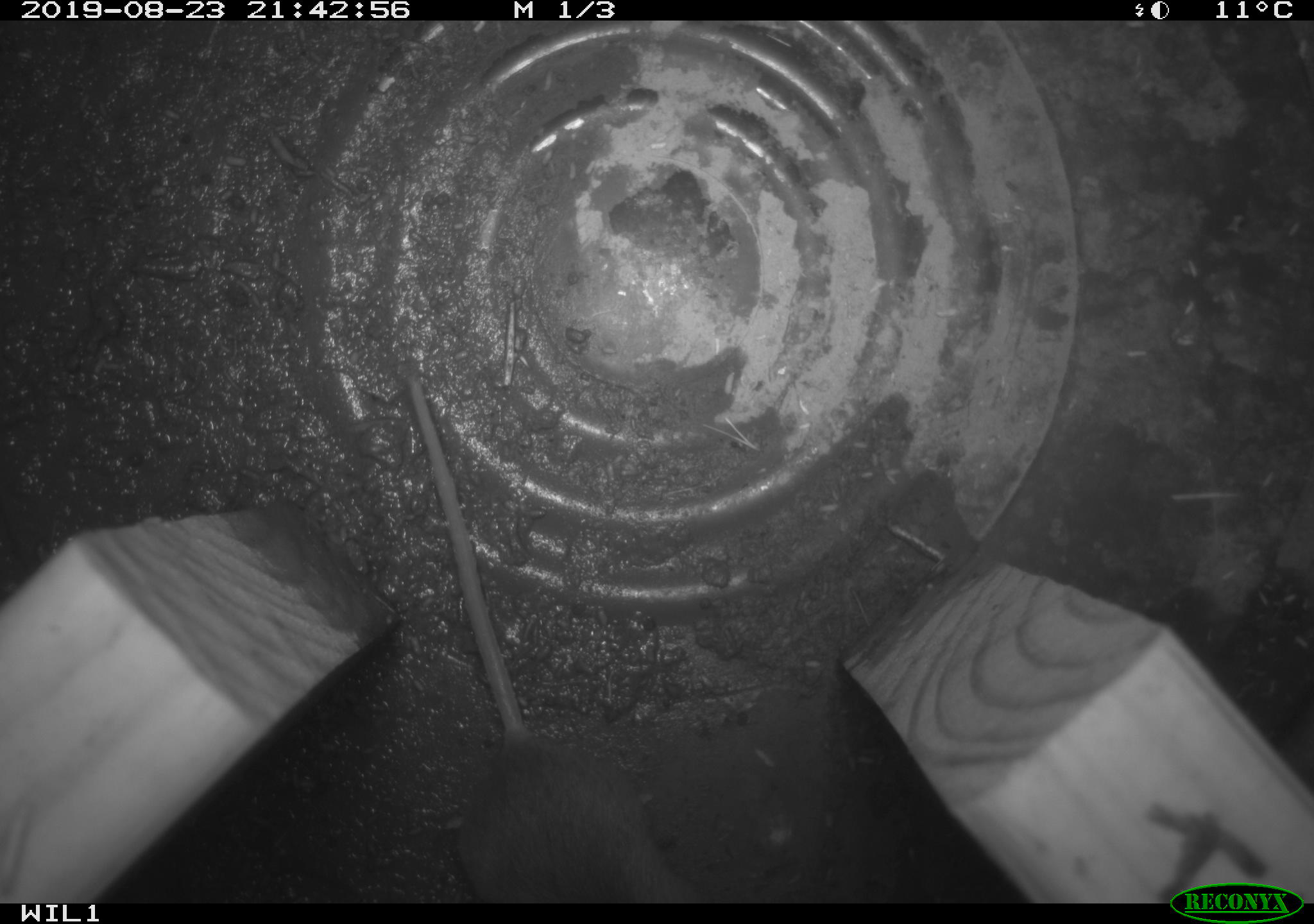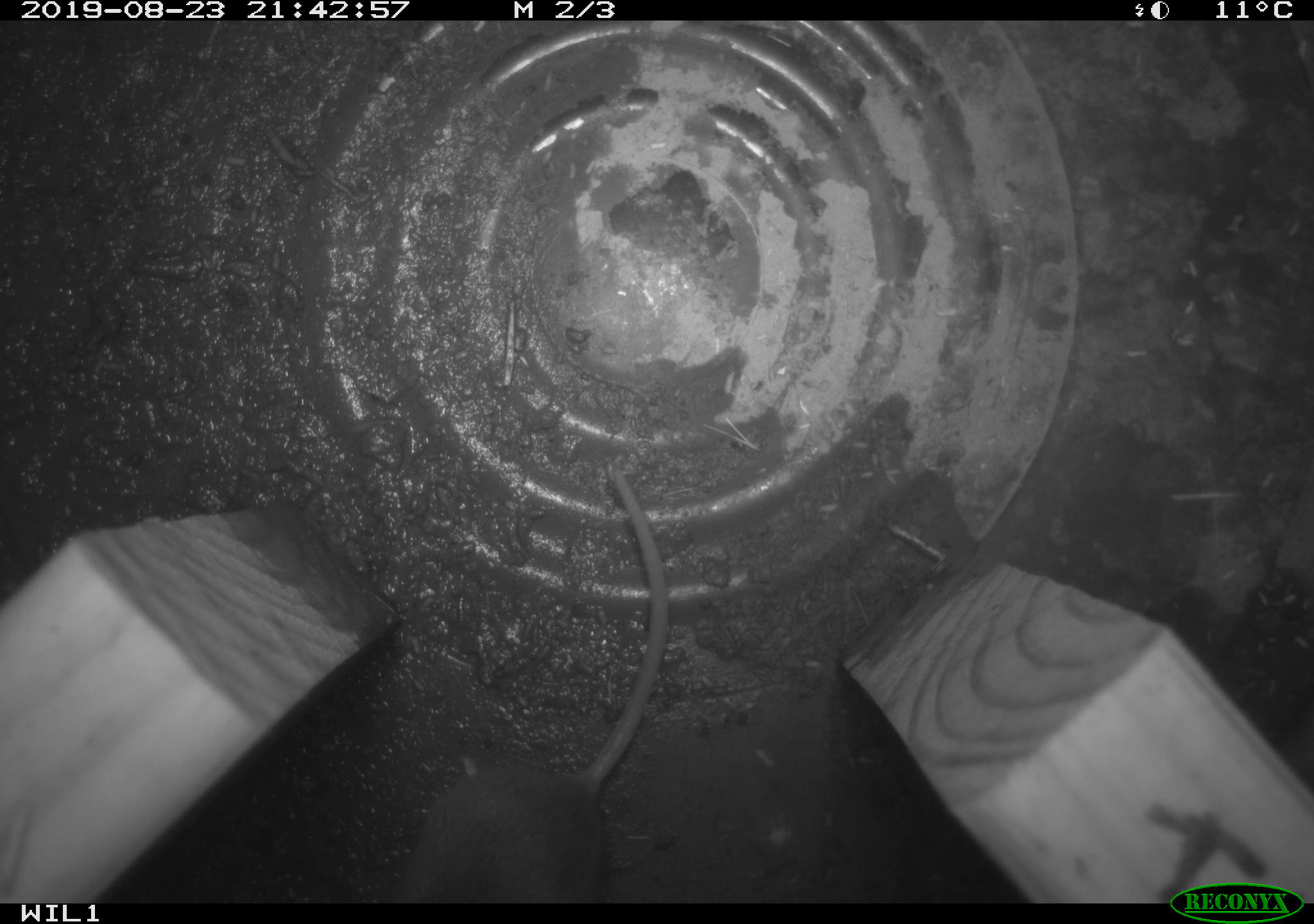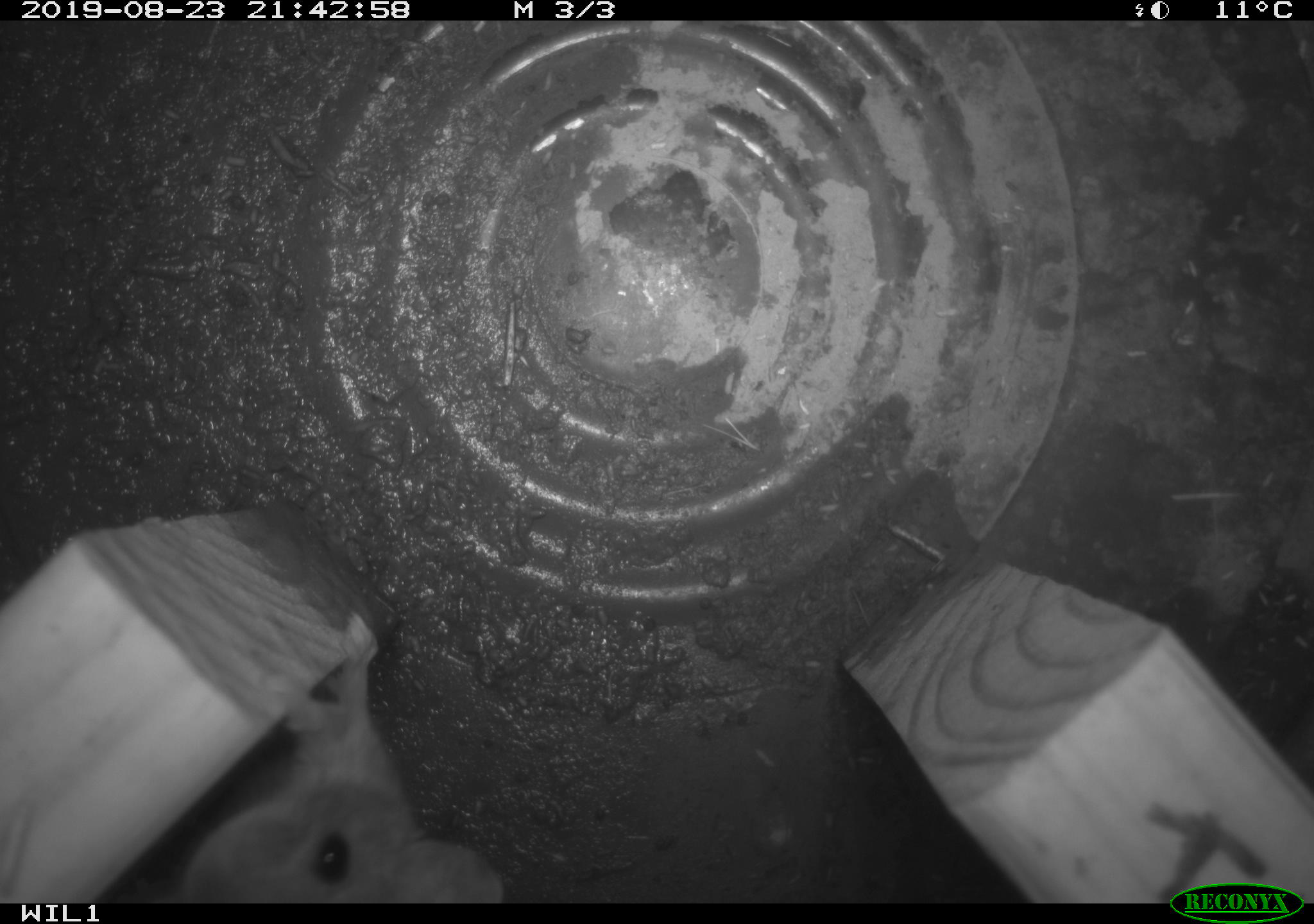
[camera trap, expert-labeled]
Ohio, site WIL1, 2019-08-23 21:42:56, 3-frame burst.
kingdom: Animalia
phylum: Chordata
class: Mammalia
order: Rodentia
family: Cricetidae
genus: Peromyscus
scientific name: Peromyscus leucopus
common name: white-footed mouse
White-footed mouse (Peromyscus leucopus).